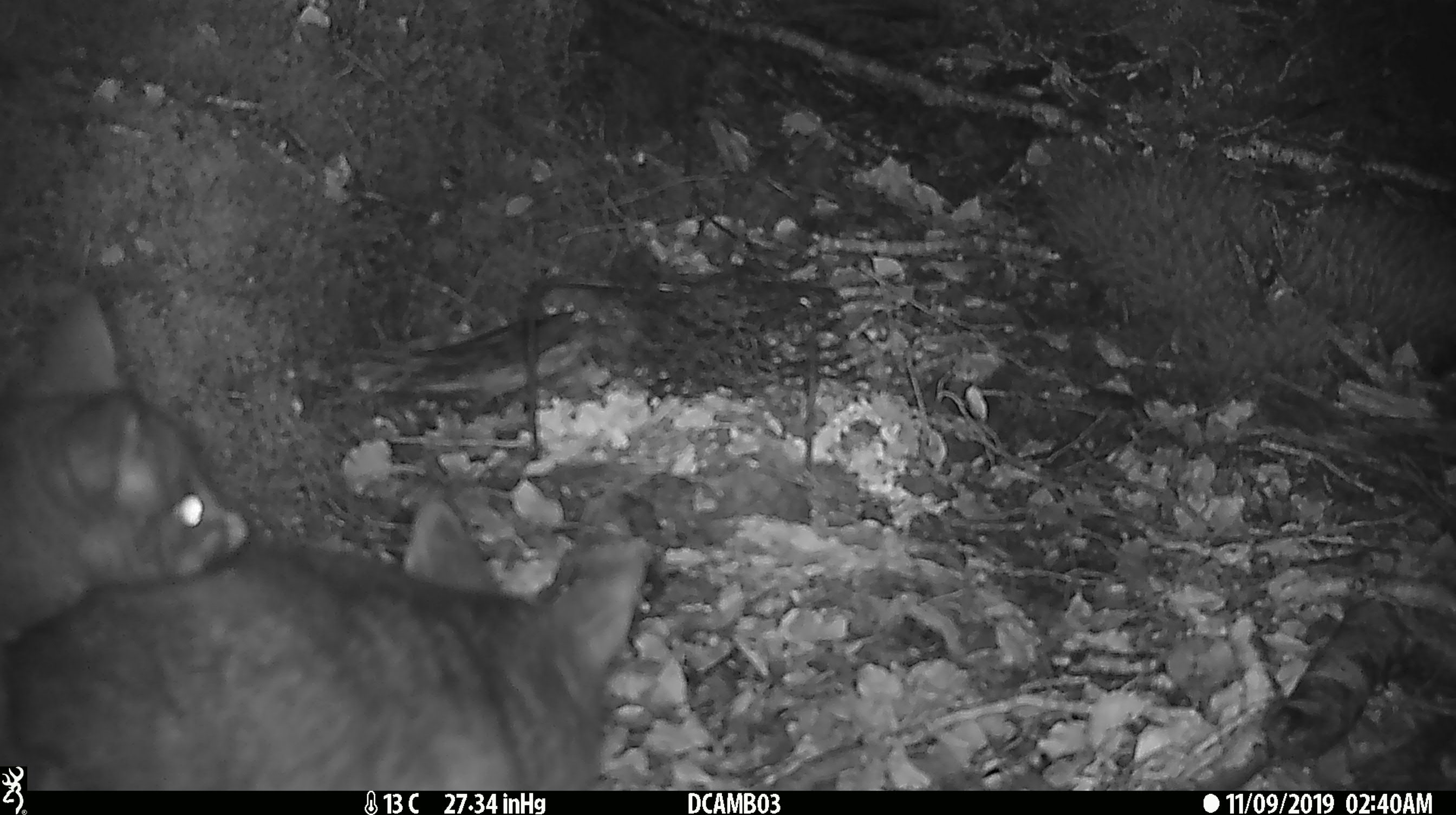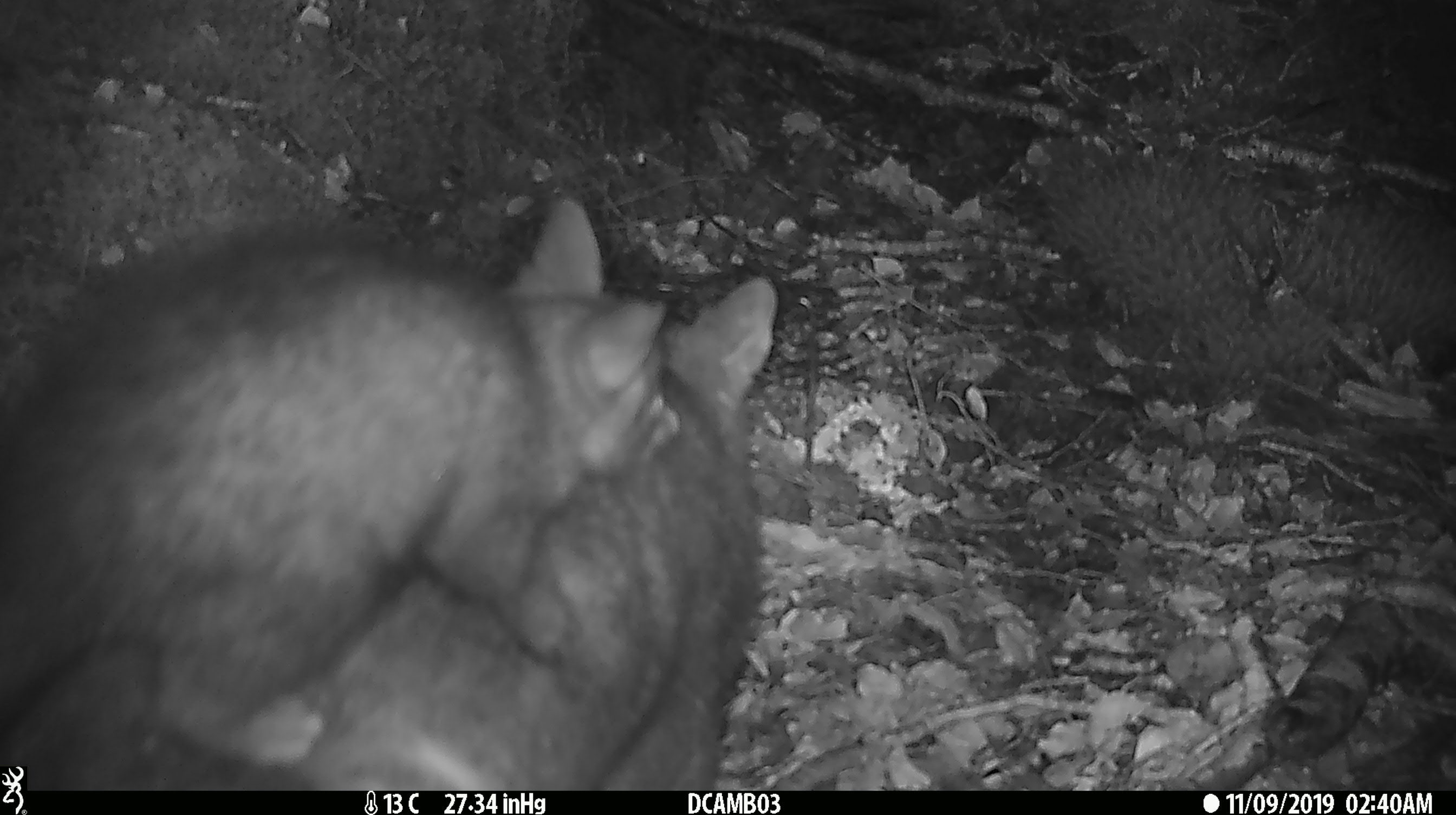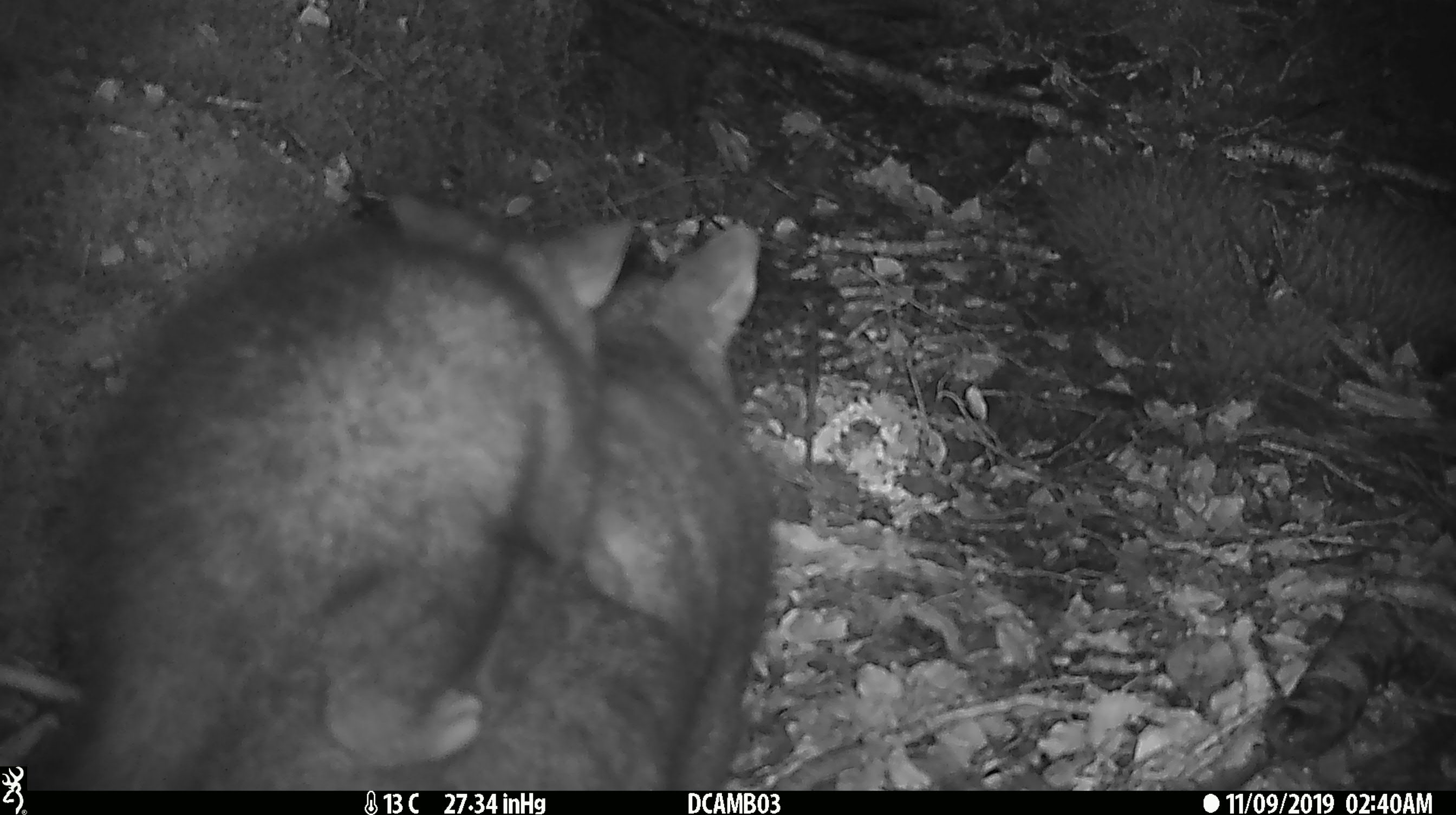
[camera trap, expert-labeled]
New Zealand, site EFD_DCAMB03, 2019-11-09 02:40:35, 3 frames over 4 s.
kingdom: Animalia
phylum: Chordata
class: Mammalia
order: Diprotodontia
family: Phalangeridae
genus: Trichosurus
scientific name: Trichosurus vulpecula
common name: common brushtail possum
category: possum